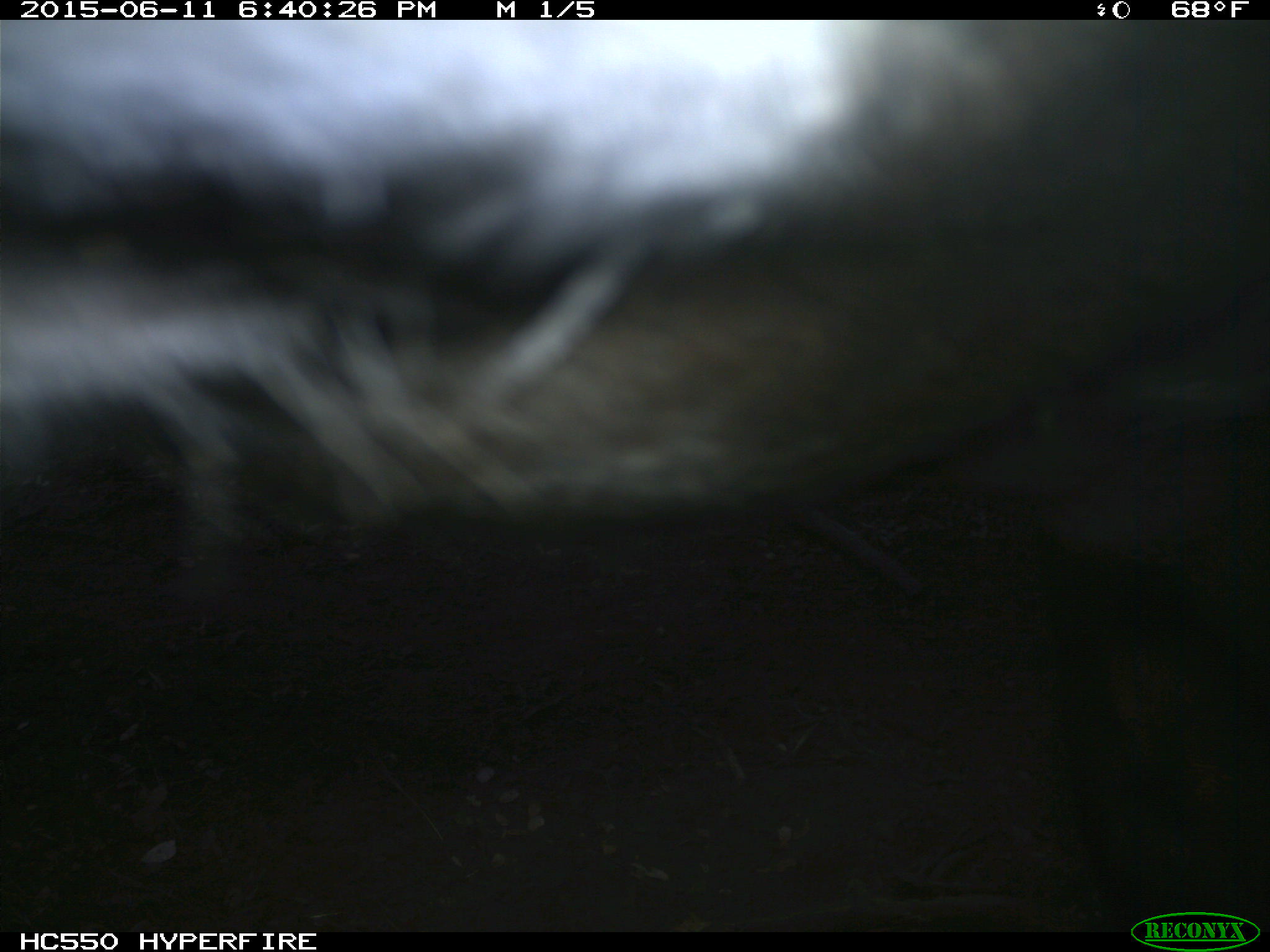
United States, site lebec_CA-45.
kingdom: Animalia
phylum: Chordata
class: Mammalia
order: Artiodactyla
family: Bovidae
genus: Bos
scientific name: Bos taurus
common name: domestic cow